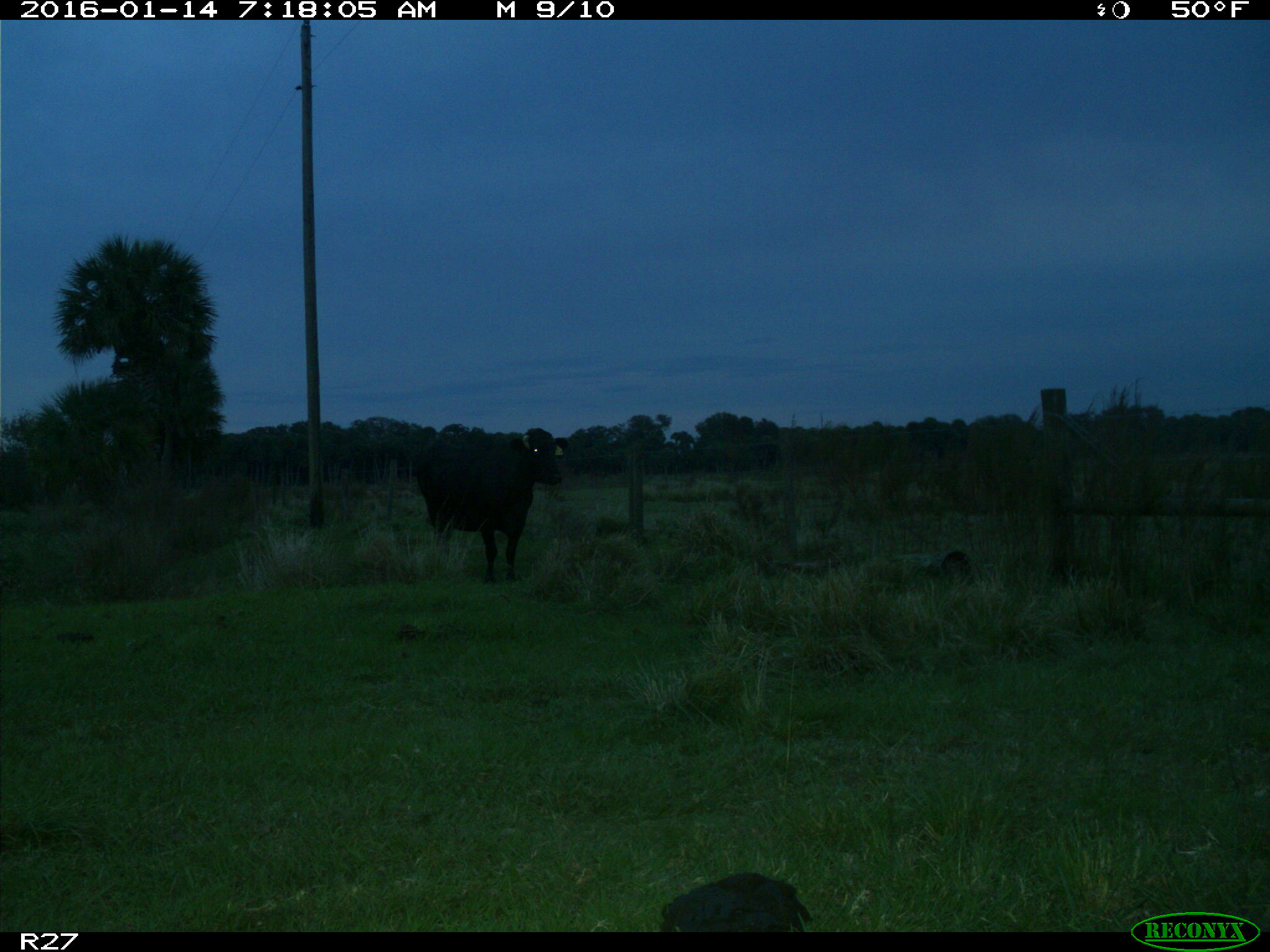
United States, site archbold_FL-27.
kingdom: Animalia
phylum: Chordata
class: Mammalia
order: Artiodactyla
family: Bovidae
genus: Bos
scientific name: Bos taurus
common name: domestic cow